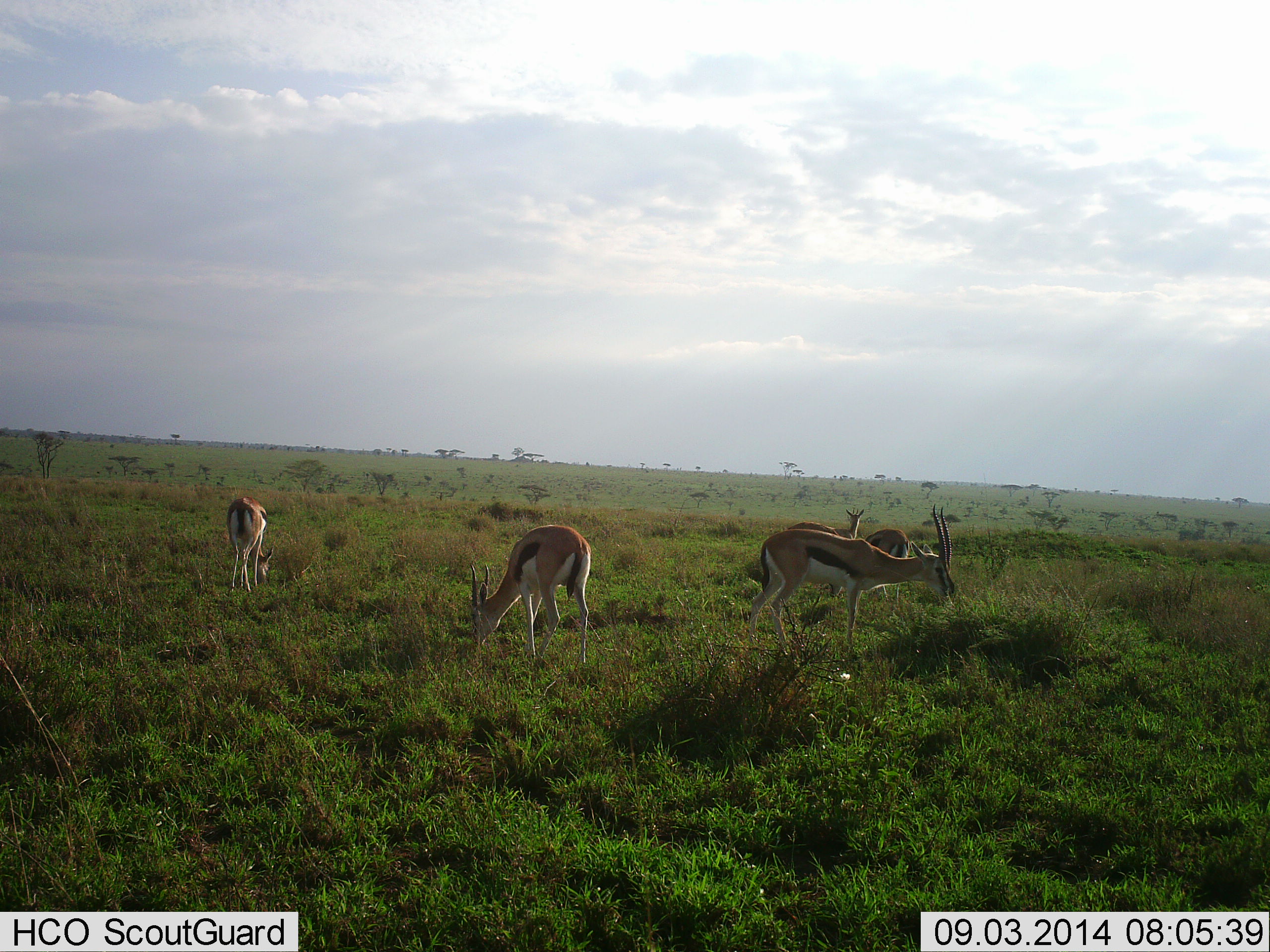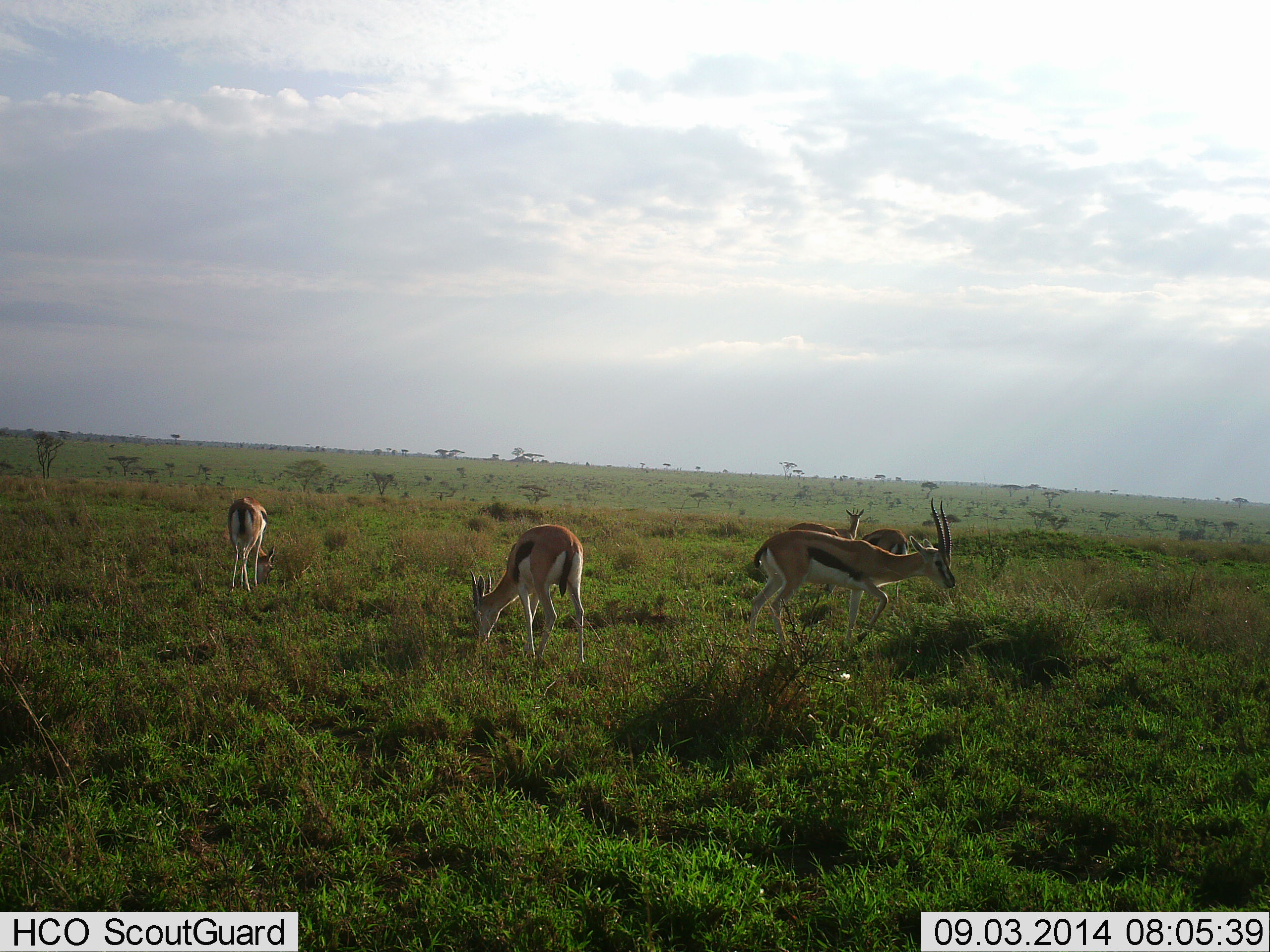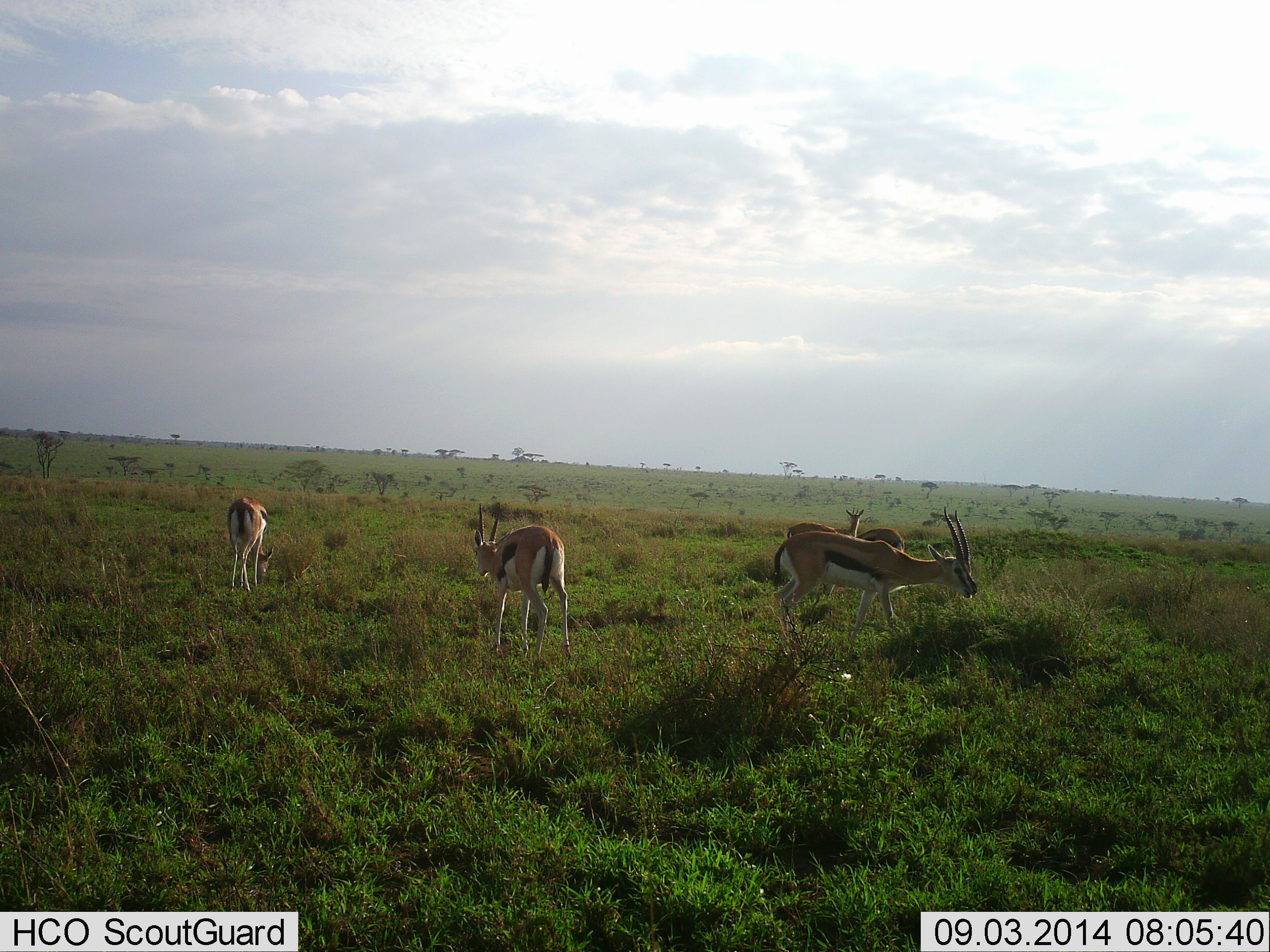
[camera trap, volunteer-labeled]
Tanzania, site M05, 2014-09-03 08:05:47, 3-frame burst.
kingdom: Animalia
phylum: Chordata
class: Mammalia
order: Artiodactyla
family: Bovidae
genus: Eudorcas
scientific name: Eudorcas thomsonii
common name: thomson's gazelle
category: gazellethomsons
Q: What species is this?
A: Gazellethomsons (thomson's gazelle) (Eudorcas thomsonii).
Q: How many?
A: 5.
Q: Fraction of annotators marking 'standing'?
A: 50%.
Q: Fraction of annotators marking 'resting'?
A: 10%.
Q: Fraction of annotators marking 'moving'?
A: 80%.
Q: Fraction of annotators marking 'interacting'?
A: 0%.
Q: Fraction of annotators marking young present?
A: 10%.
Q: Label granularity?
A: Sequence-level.